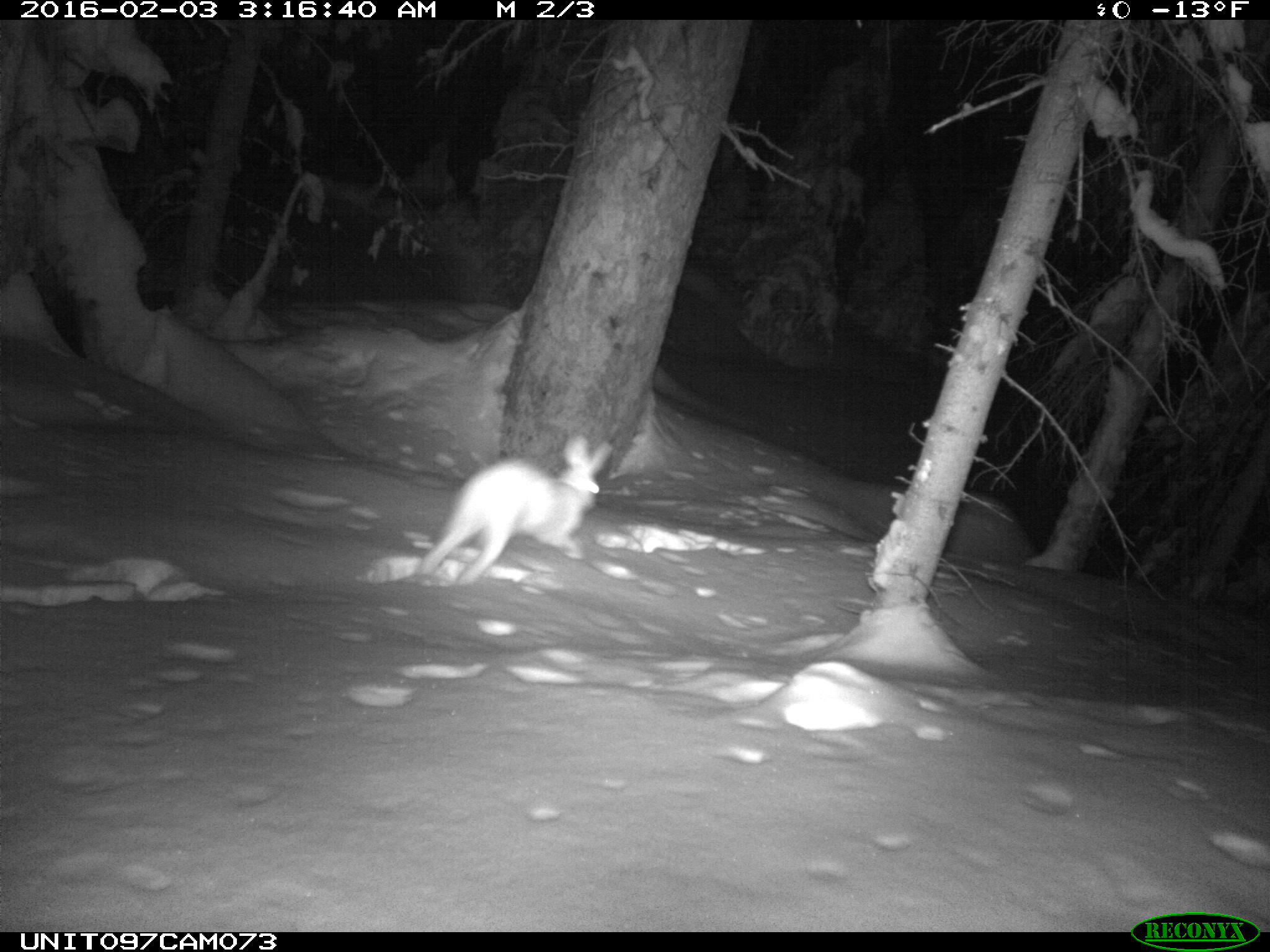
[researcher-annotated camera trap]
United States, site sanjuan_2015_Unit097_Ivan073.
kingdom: Animalia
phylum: Chordata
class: Mammalia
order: Lagomorpha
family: Leporidae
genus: Lepus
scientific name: Lepus americanus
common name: snowshoe hare